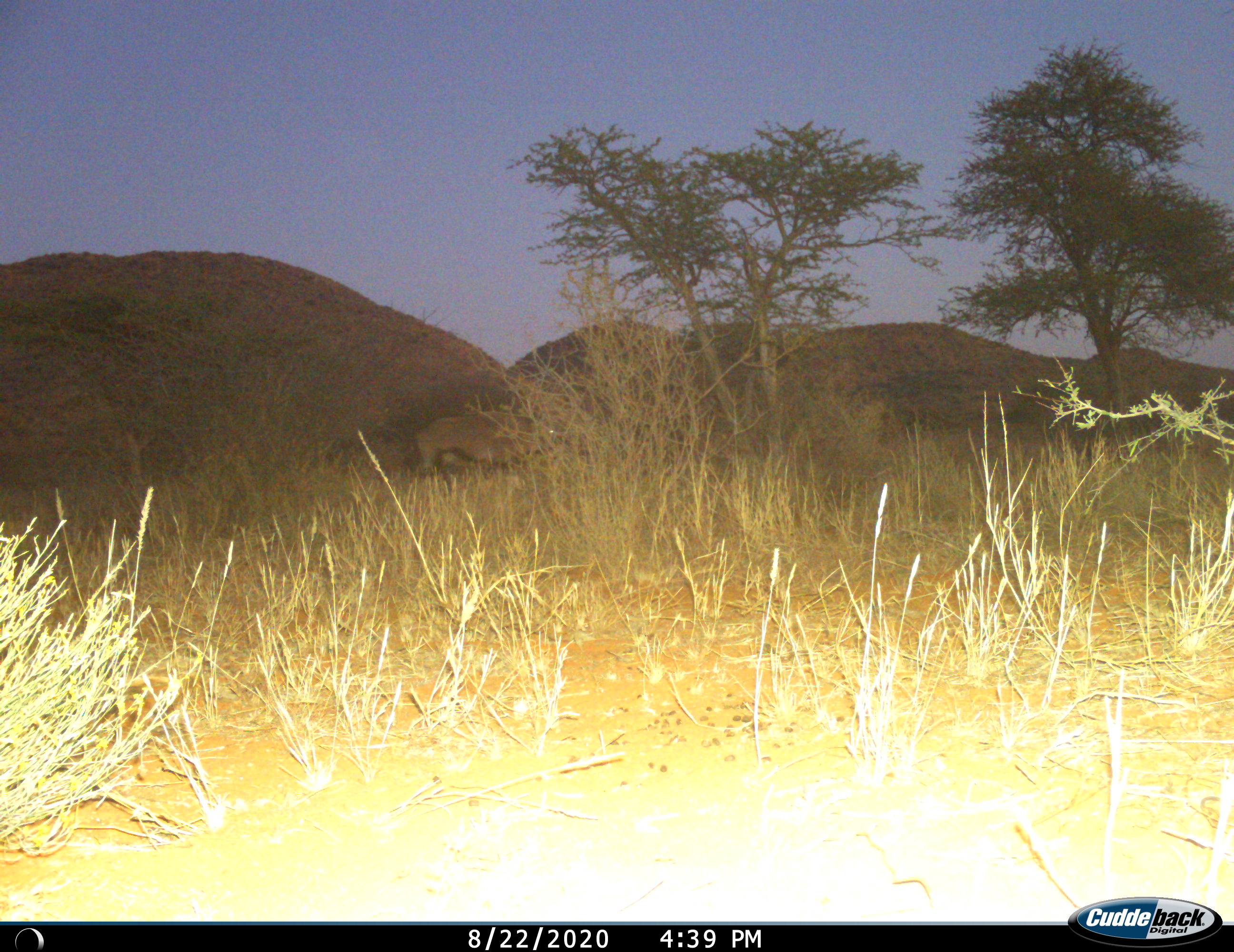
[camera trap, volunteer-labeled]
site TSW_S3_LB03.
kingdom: Animalia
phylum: Chordata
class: Mammalia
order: Artiodactyla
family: Bovidae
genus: Oryx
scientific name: Oryx gazella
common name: gemsbok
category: oryx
Oryx (gemsbok) (Oryx gazella), count 1. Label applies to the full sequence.